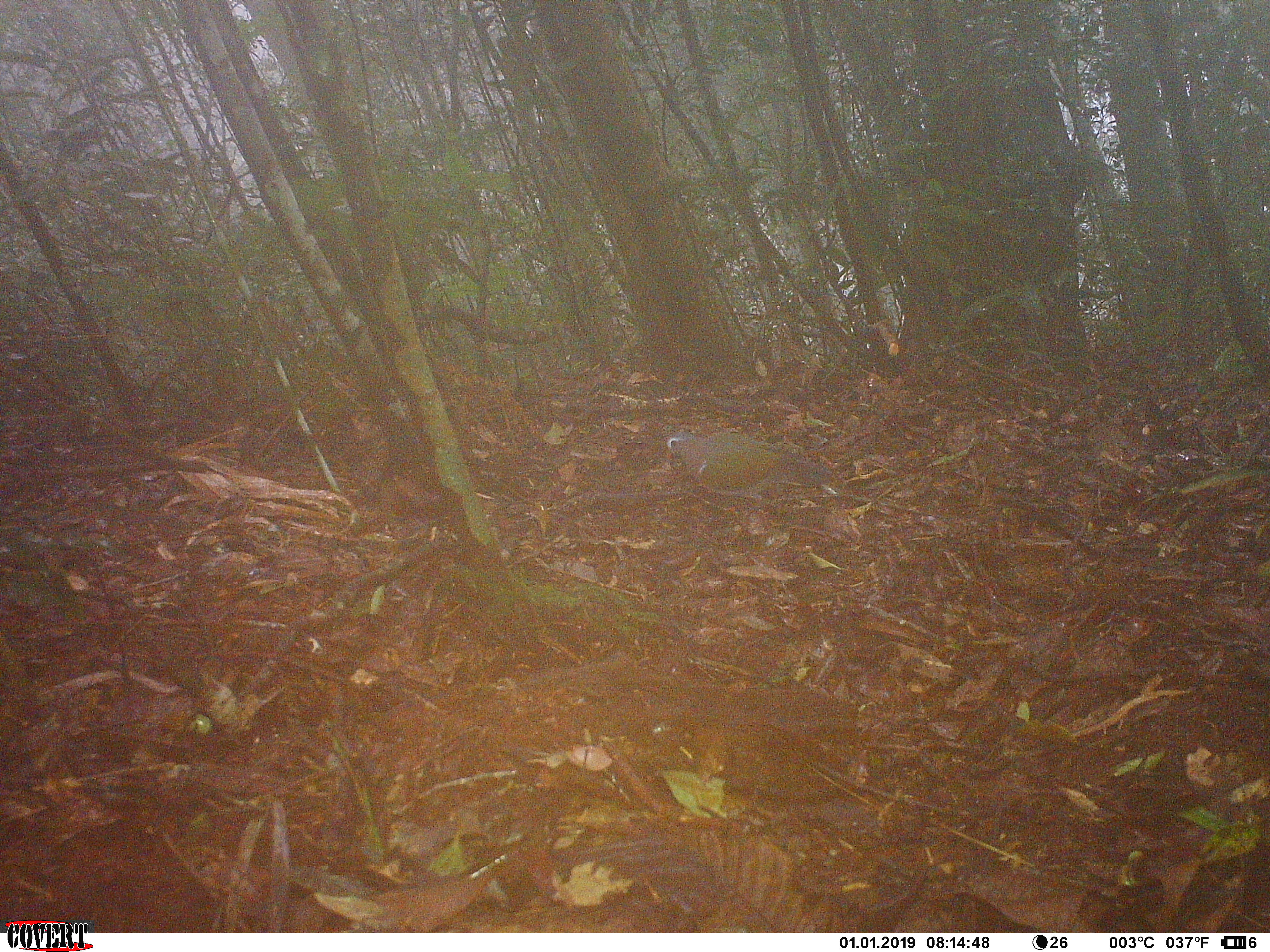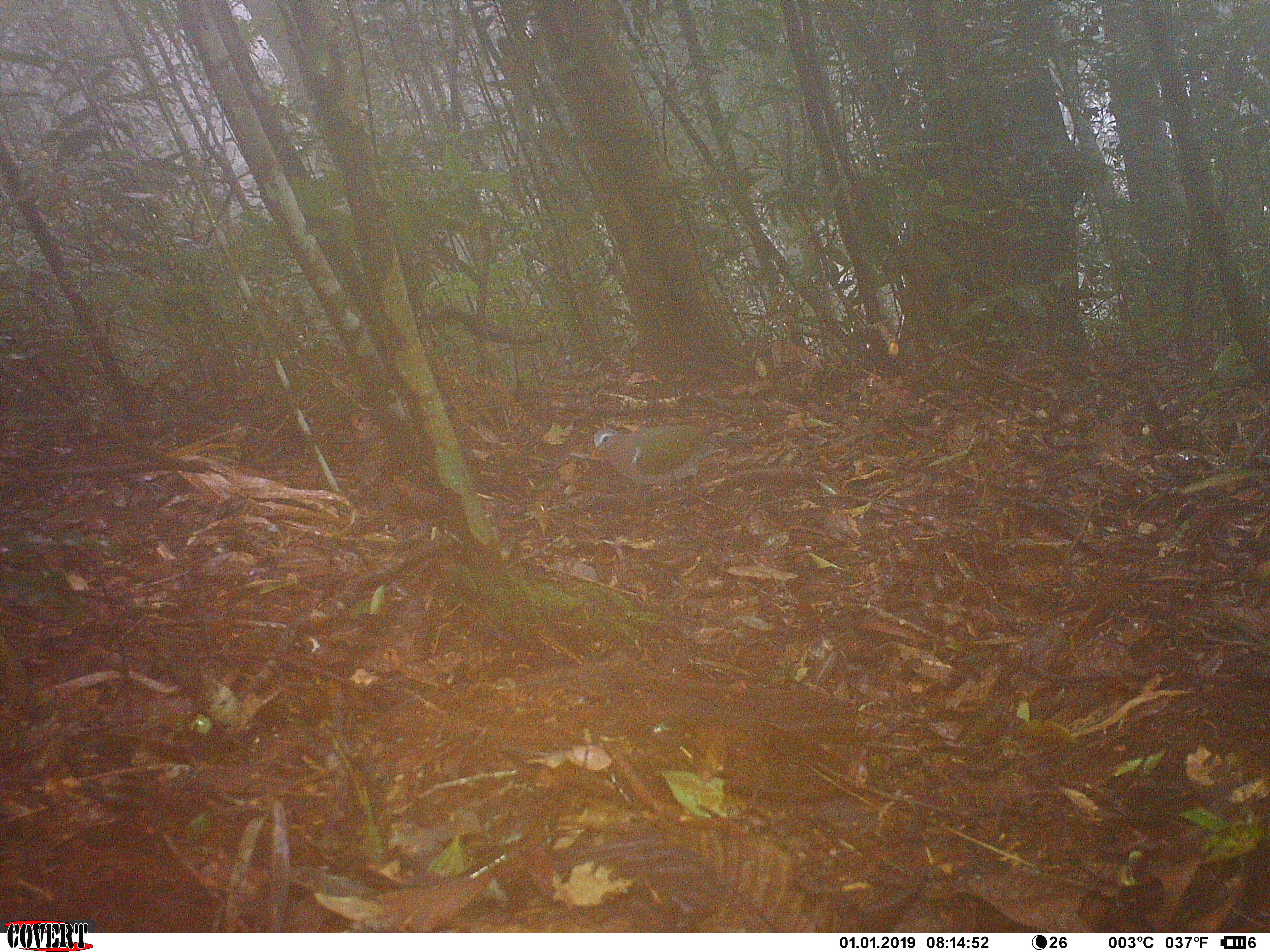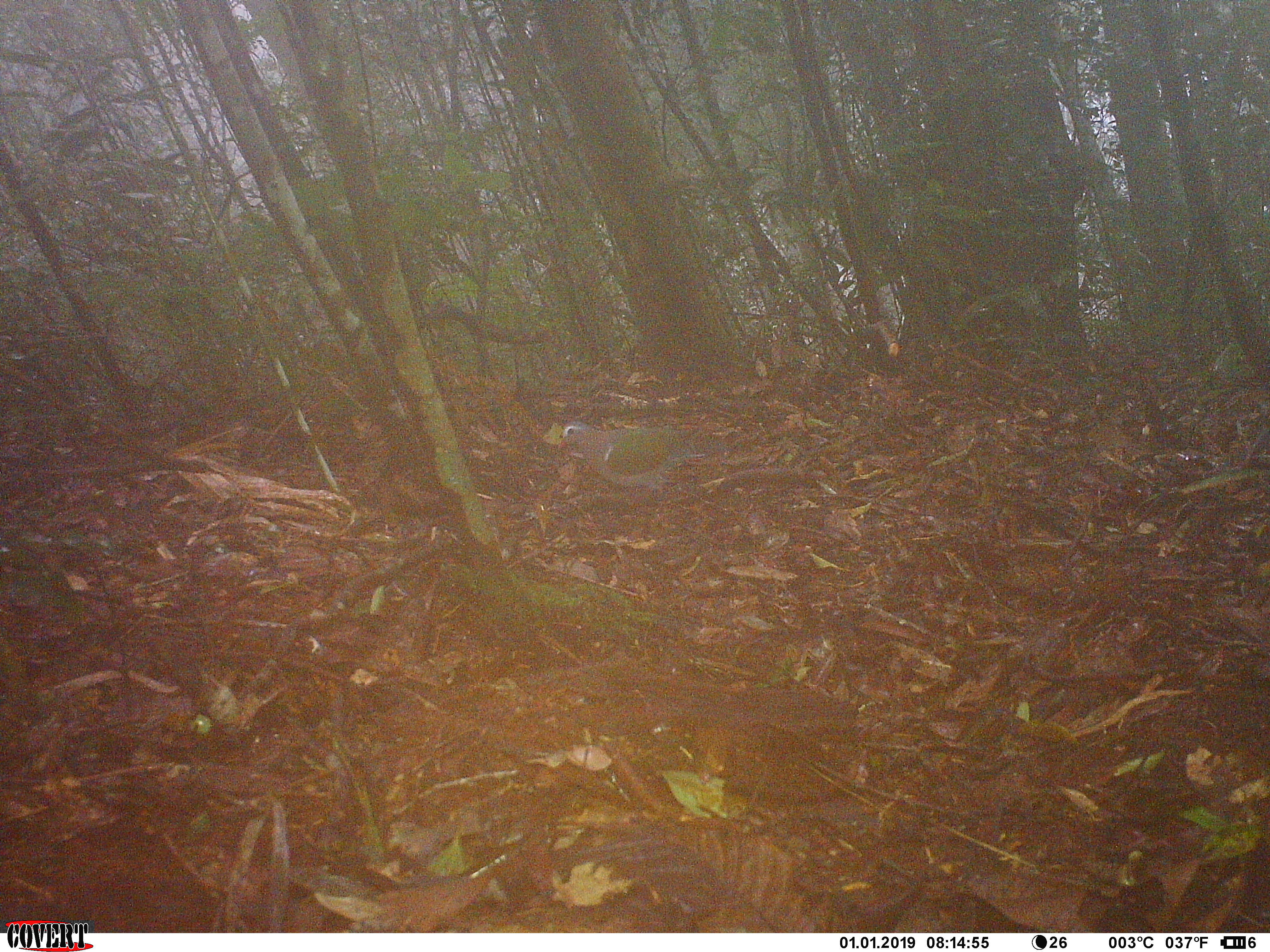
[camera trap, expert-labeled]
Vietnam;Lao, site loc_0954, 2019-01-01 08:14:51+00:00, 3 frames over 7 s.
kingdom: Animalia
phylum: Chordata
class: Aves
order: Columbiformes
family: Columbidae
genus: Chalcophaps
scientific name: Chalcophaps indica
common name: emerald dove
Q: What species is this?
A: Emerald dove (Chalcophaps indica).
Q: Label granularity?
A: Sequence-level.